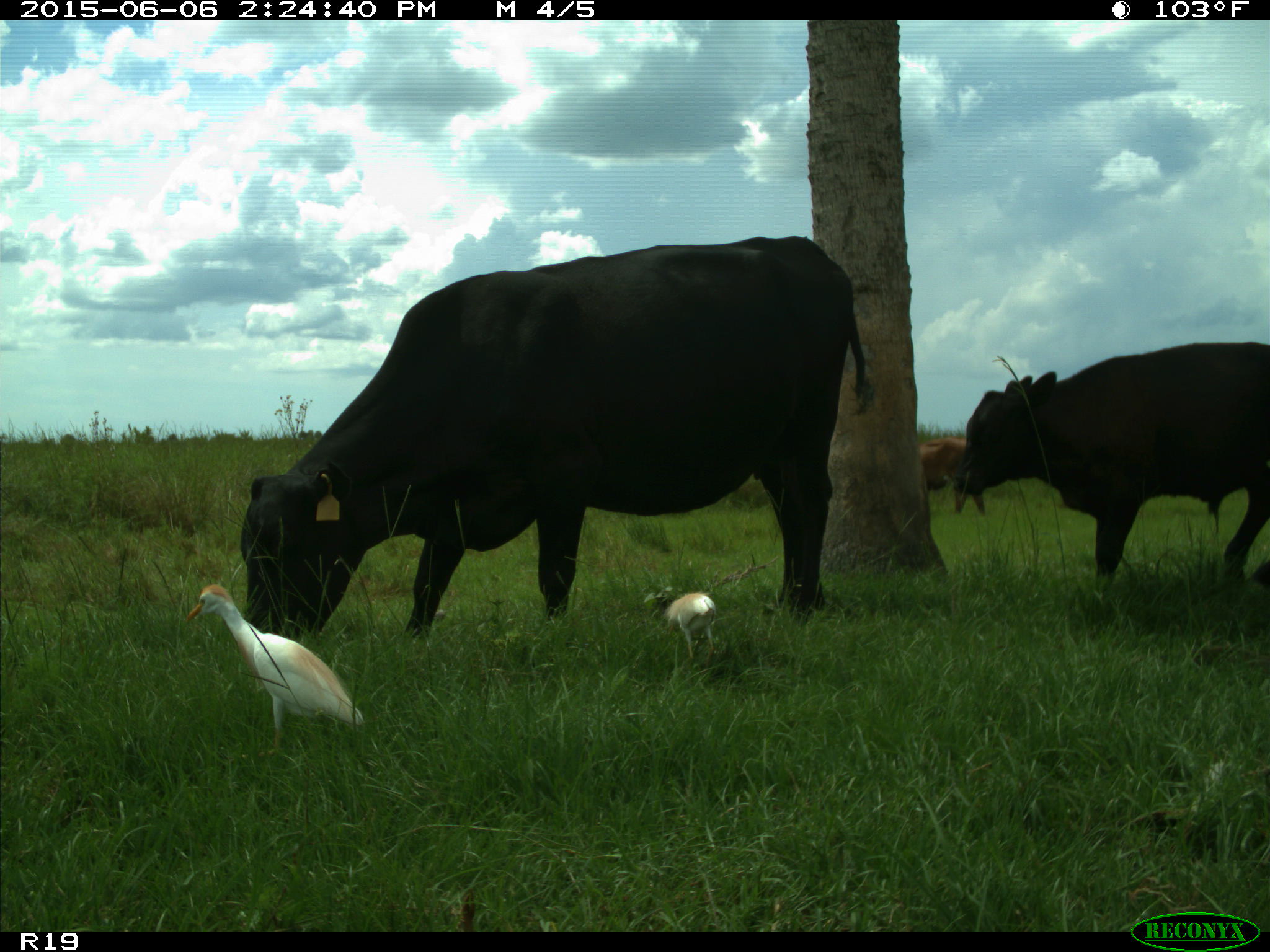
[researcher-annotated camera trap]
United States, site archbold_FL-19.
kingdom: Animalia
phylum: Chordata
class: Mammalia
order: Artiodactyla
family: Bovidae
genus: Bos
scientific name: Bos taurus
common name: domestic cow